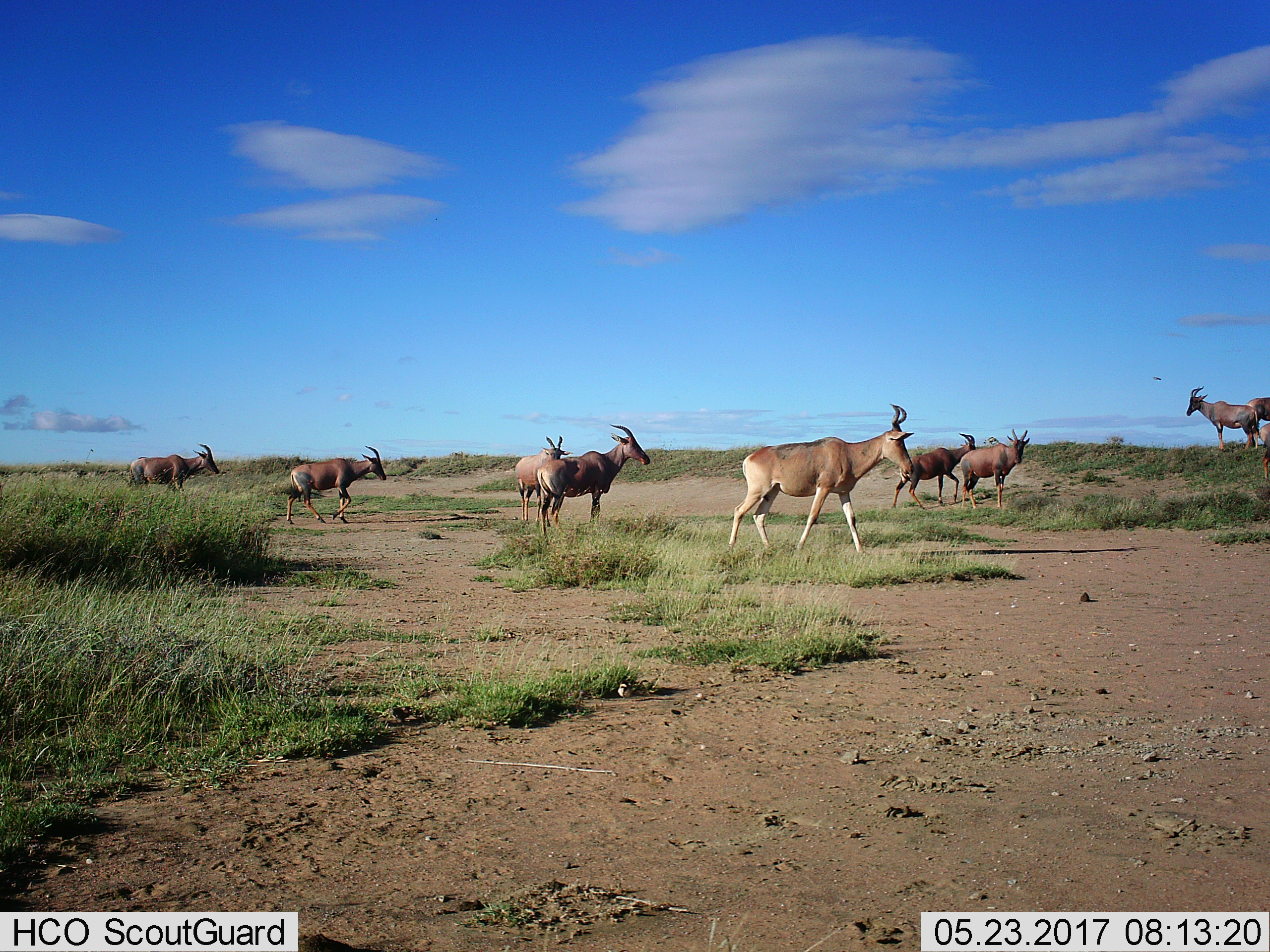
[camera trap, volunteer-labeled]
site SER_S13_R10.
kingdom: Animalia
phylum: Chordata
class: Mammalia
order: Artiodactyla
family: Bovidae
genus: Damaliscus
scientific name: Damaliscus lunatus jimela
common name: topi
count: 8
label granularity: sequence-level